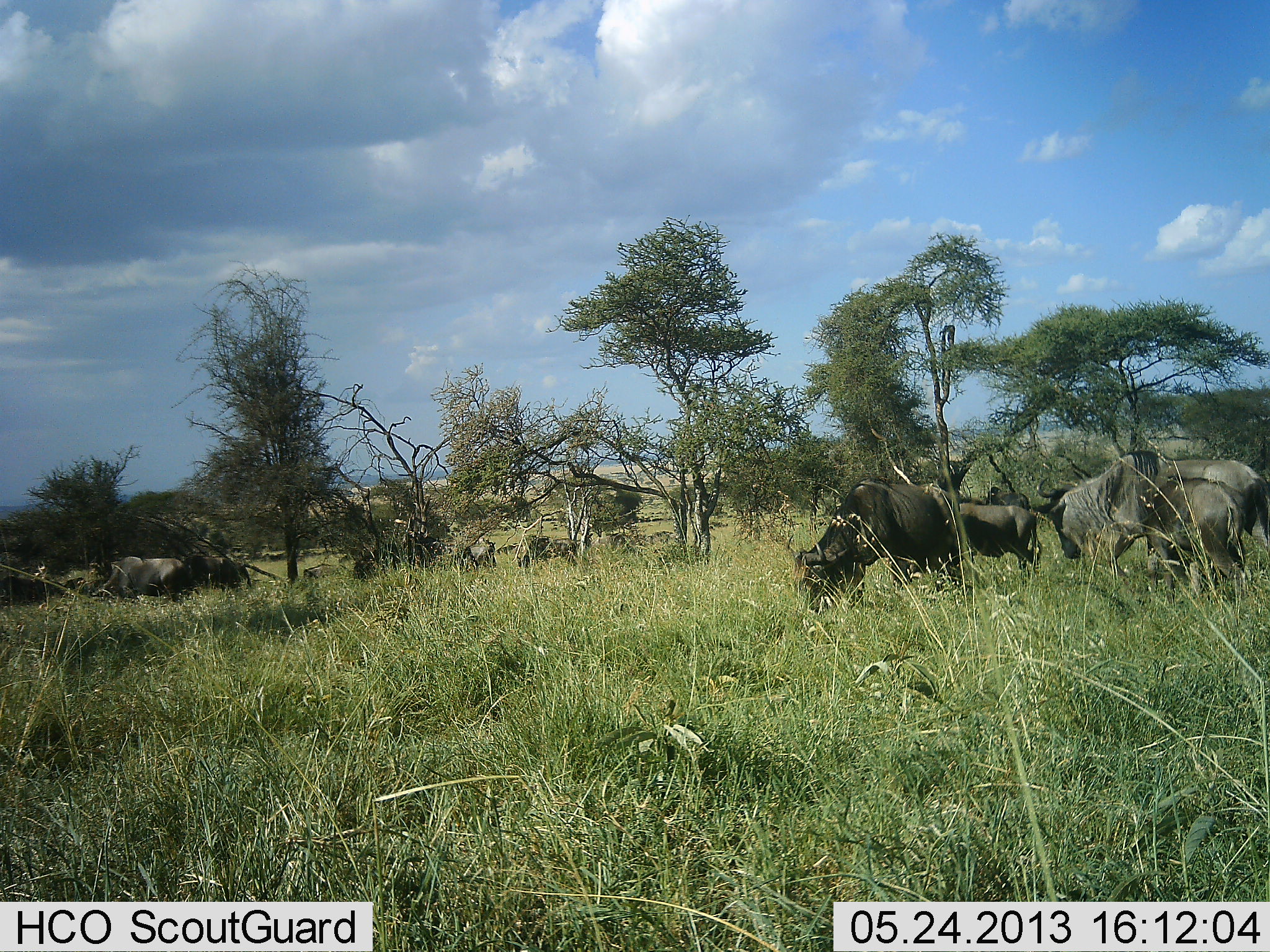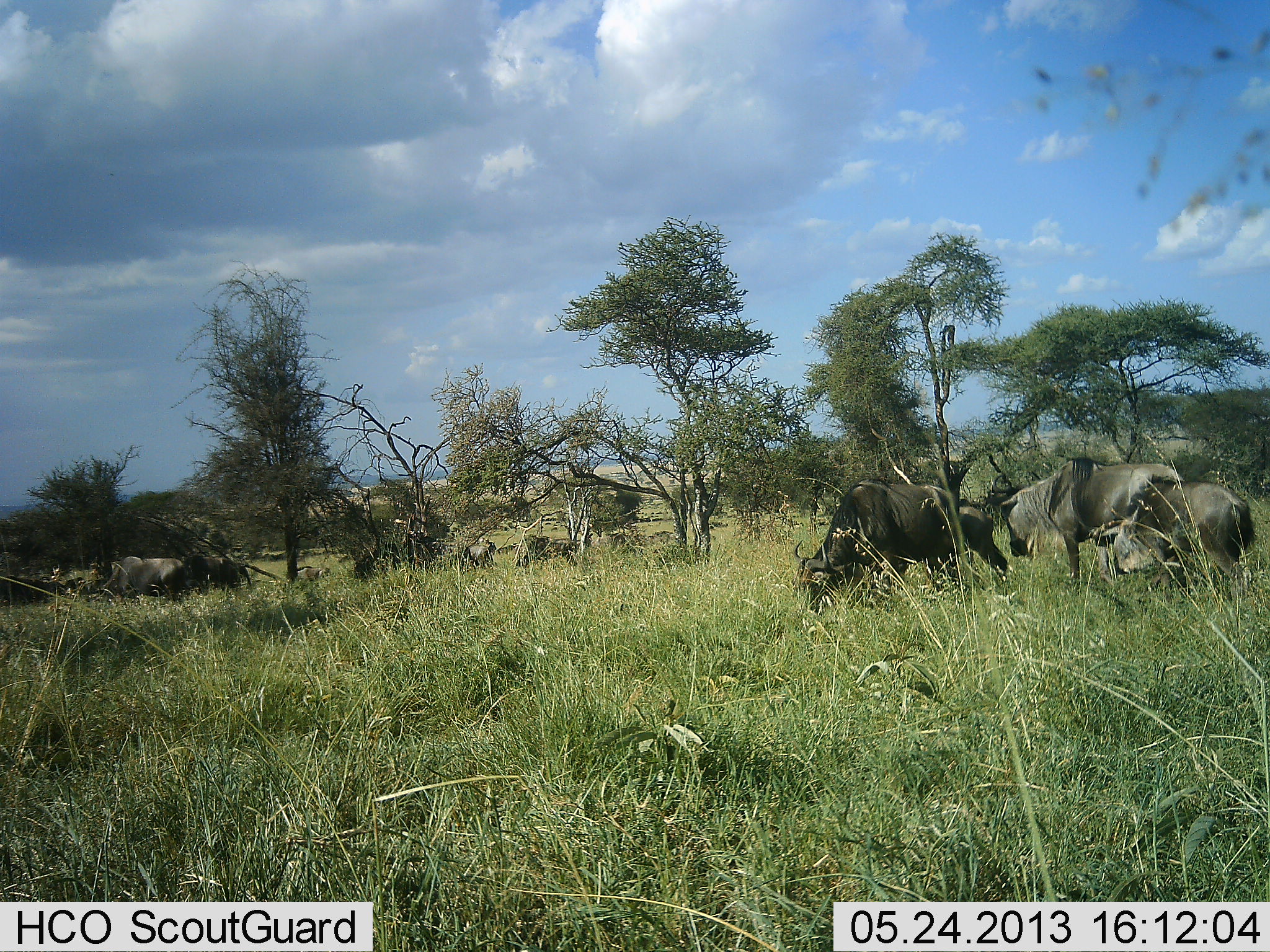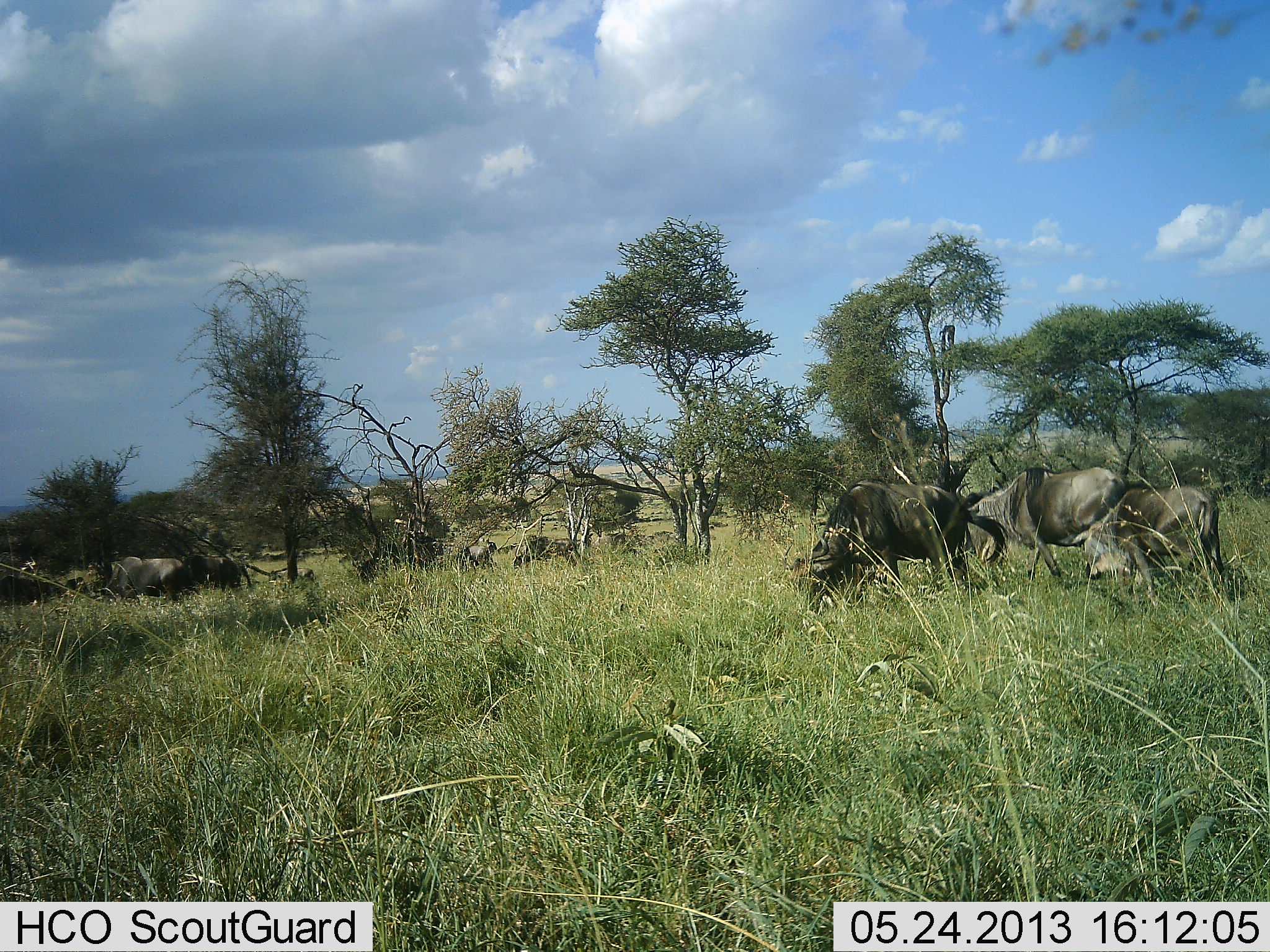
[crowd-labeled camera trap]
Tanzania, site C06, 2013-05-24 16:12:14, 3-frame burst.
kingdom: Animalia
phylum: Chordata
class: Mammalia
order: Artiodactyla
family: Bovidae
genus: Connochaetes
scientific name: Connochaetes taurinus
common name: blue wildebeest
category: wildebeest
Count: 10.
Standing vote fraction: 33%.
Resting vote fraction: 0%.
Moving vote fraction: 27%.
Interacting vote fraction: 7%.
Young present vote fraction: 20%.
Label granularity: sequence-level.